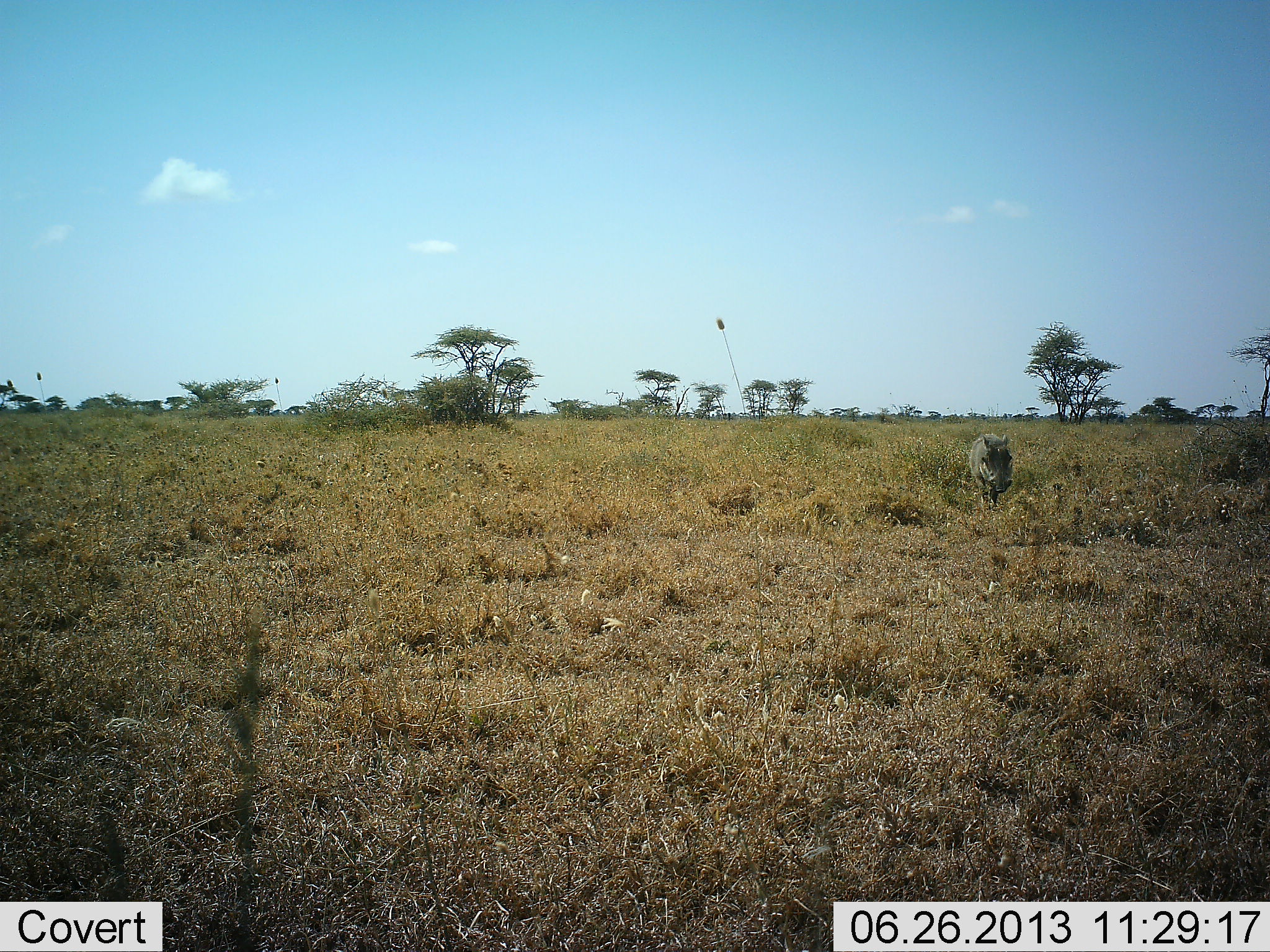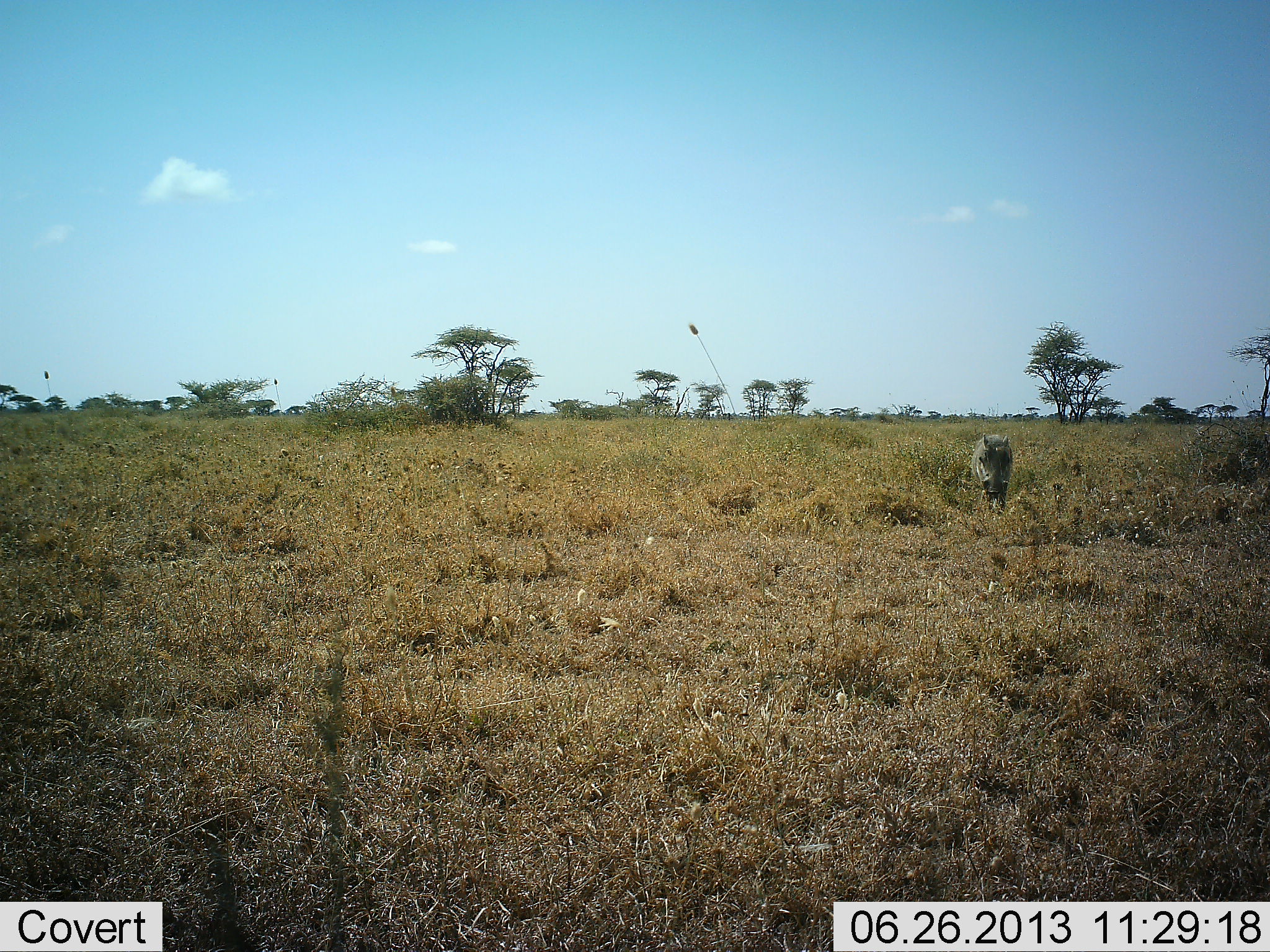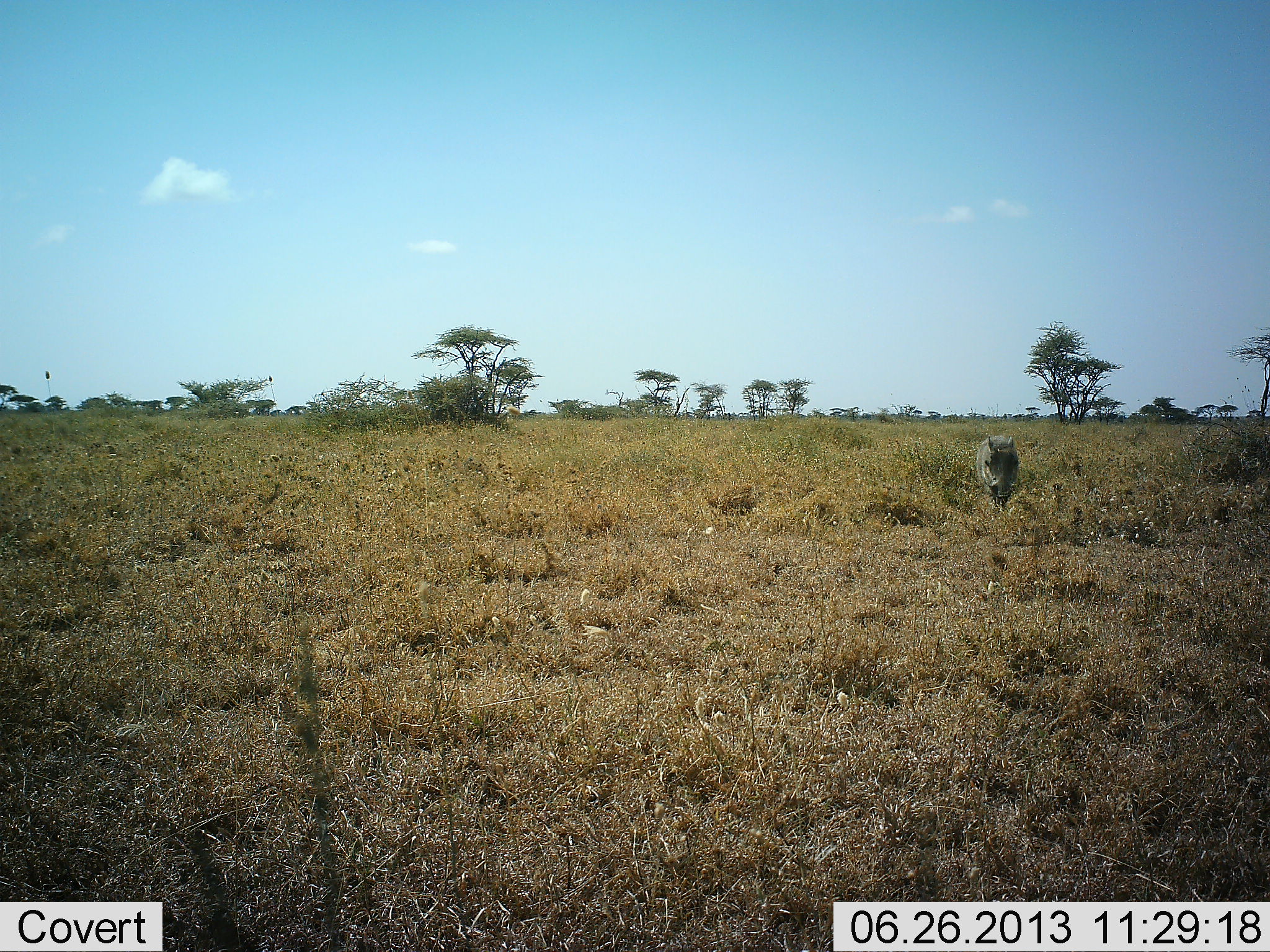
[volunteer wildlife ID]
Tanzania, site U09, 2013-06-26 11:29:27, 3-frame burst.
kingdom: Animalia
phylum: Chordata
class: Mammalia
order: Artiodactyla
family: Suidae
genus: Phacochoerus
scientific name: Phacochoerus africanus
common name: warthog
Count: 1.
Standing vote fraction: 20%.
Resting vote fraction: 0%.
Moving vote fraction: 80%.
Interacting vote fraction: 0%.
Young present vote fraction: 0%.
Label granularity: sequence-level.